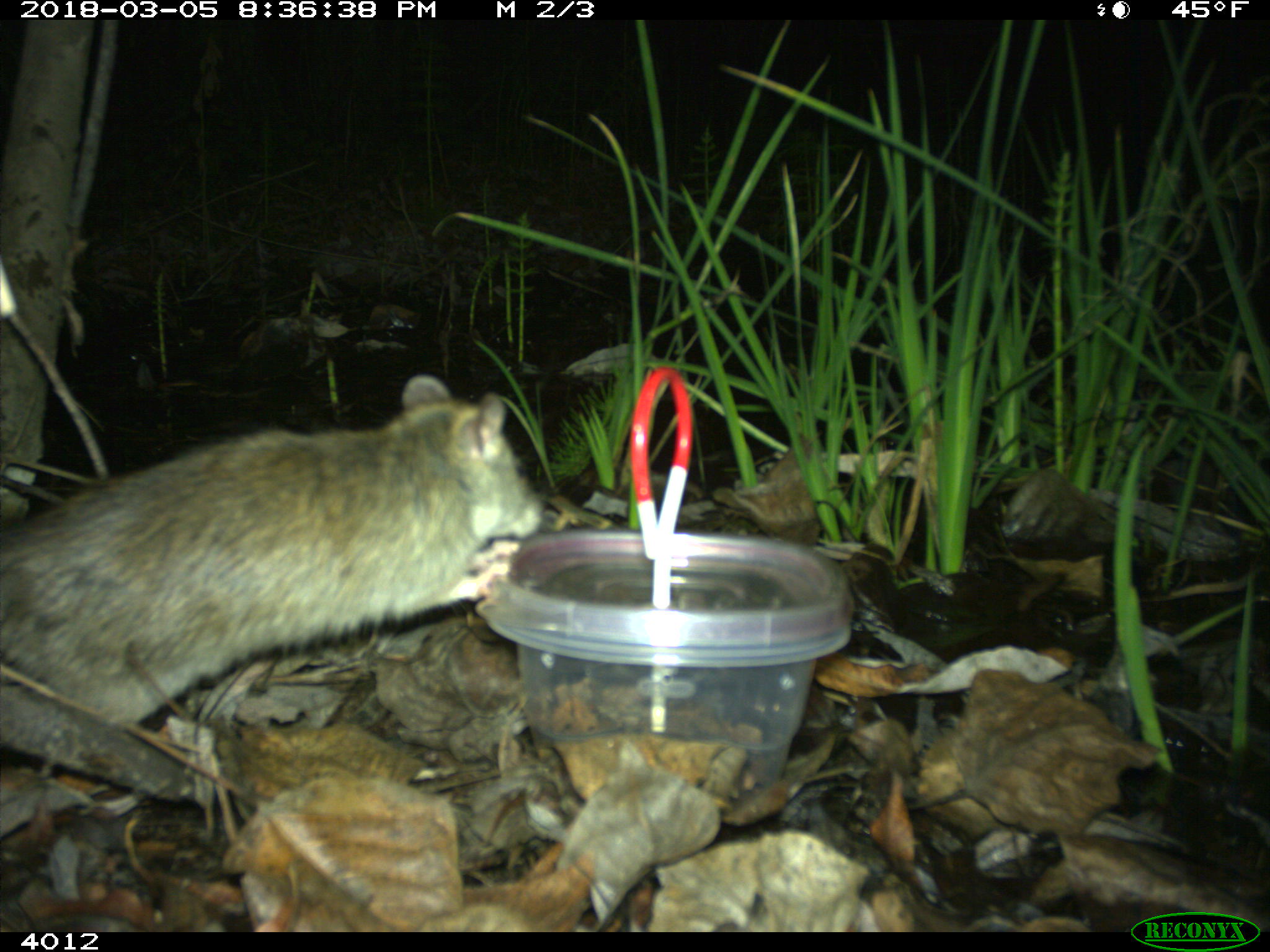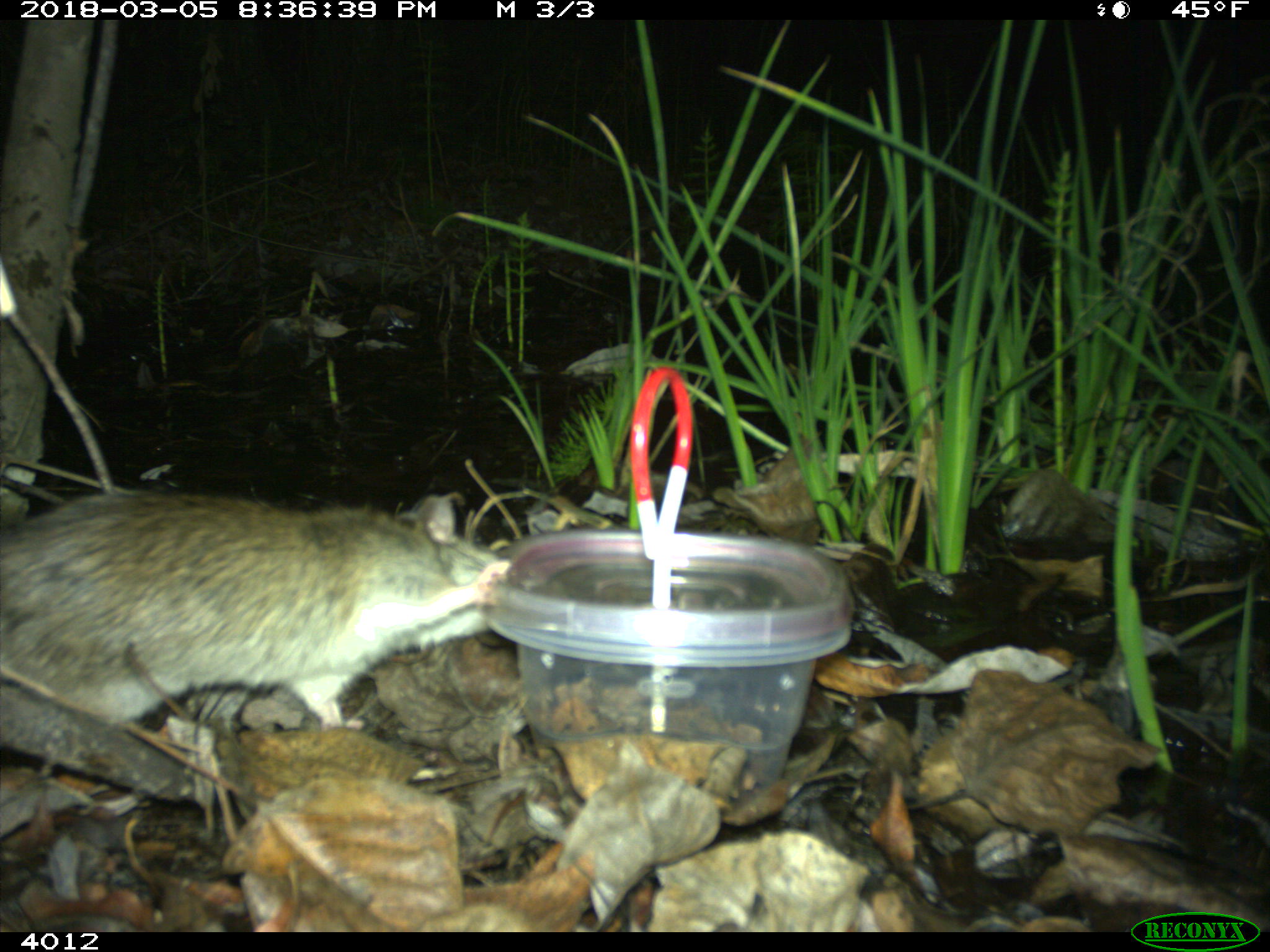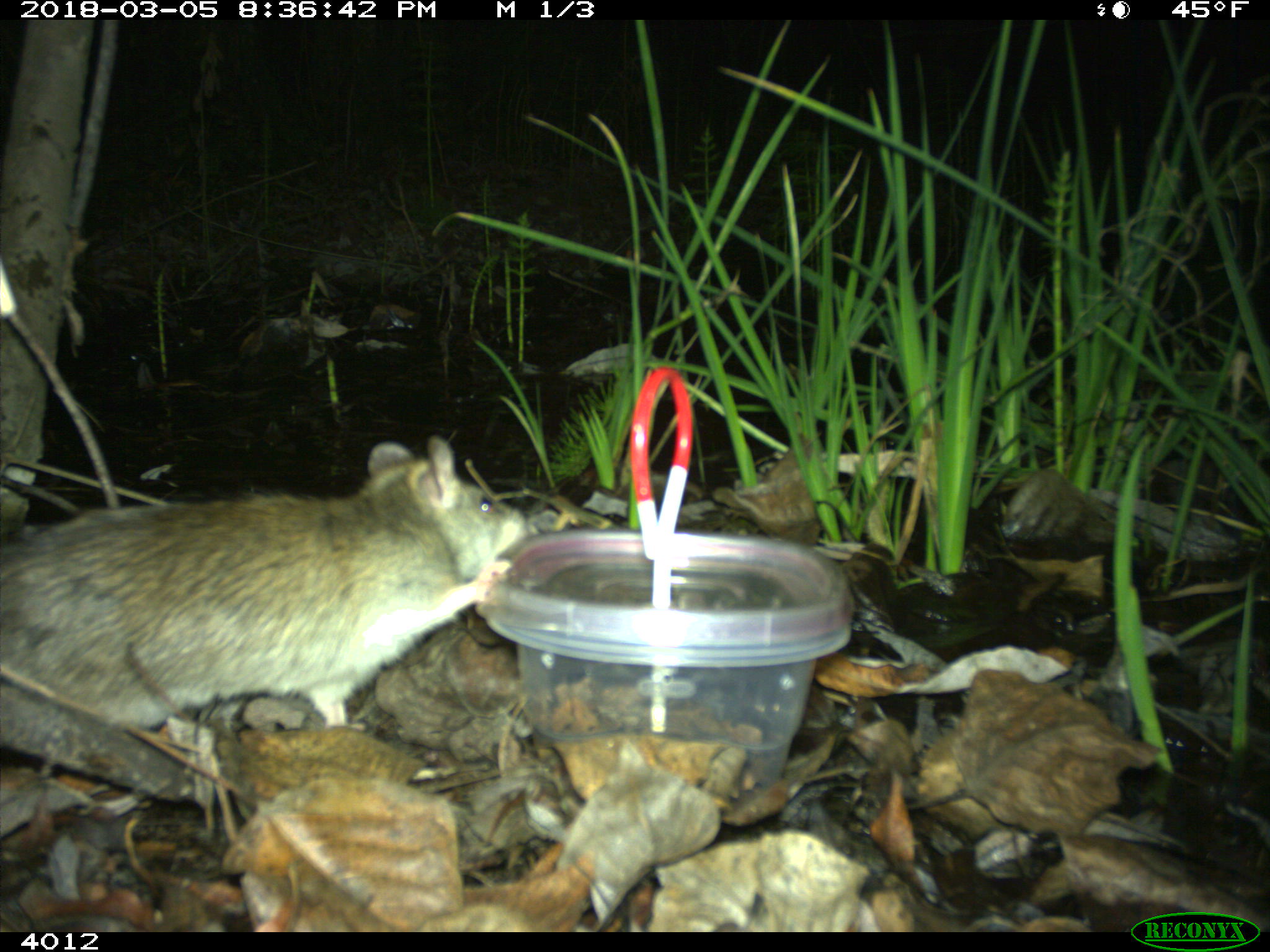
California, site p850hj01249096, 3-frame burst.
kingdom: Animalia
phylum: Chordata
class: Mammalia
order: Rodentia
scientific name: Rodentia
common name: rodent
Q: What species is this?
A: Rodent (Rodentia).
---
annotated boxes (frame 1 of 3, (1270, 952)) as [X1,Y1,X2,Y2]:
rodent: [0,374,543,730]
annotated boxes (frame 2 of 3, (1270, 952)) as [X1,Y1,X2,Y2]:
rodent: [0,492,508,733]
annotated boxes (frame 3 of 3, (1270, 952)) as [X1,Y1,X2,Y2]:
rodent: [0,432,539,729]